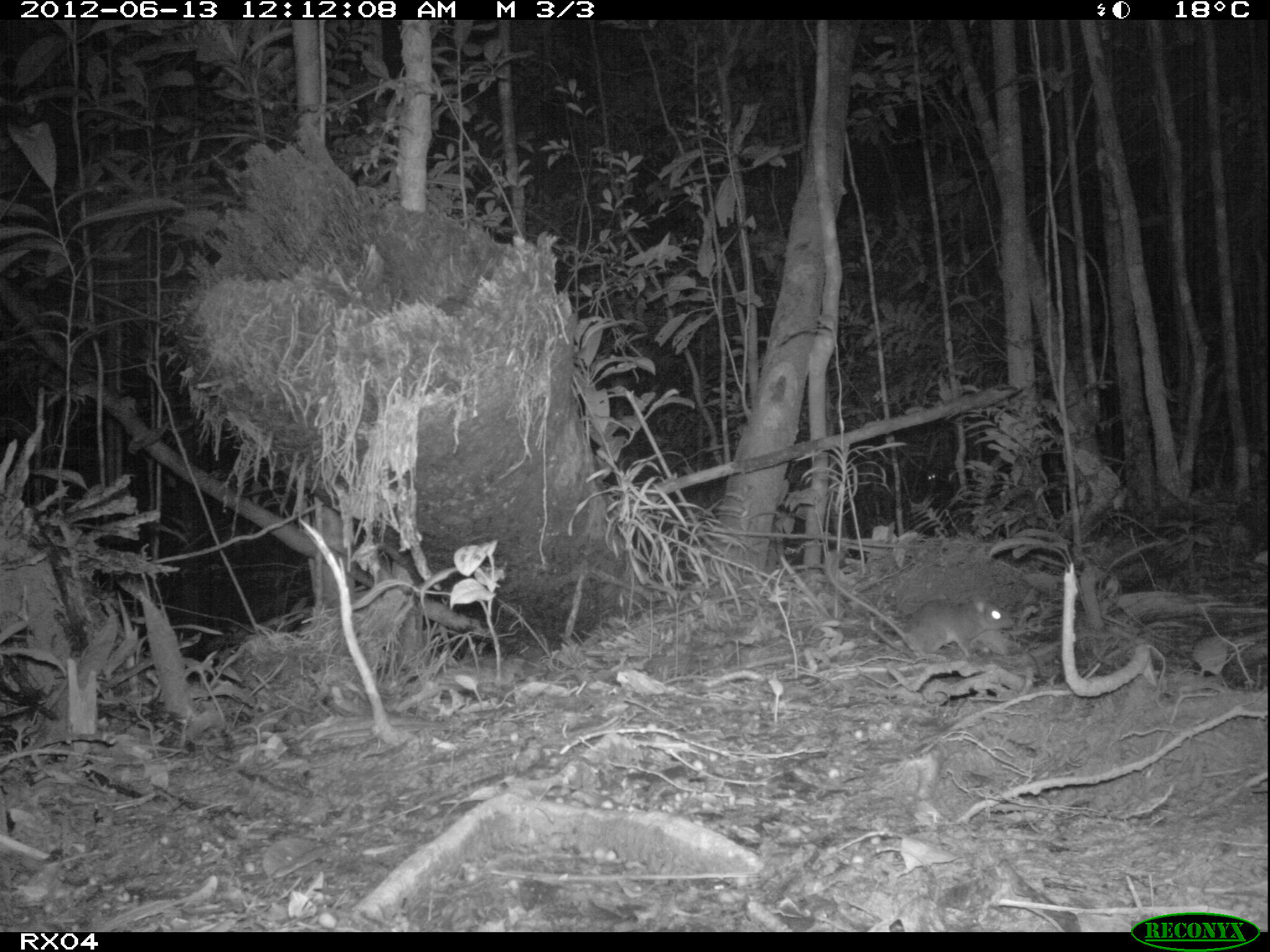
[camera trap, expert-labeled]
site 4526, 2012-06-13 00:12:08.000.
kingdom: Animalia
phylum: Chordata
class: Mammalia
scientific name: Mammalia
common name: mammals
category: small mammal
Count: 1.